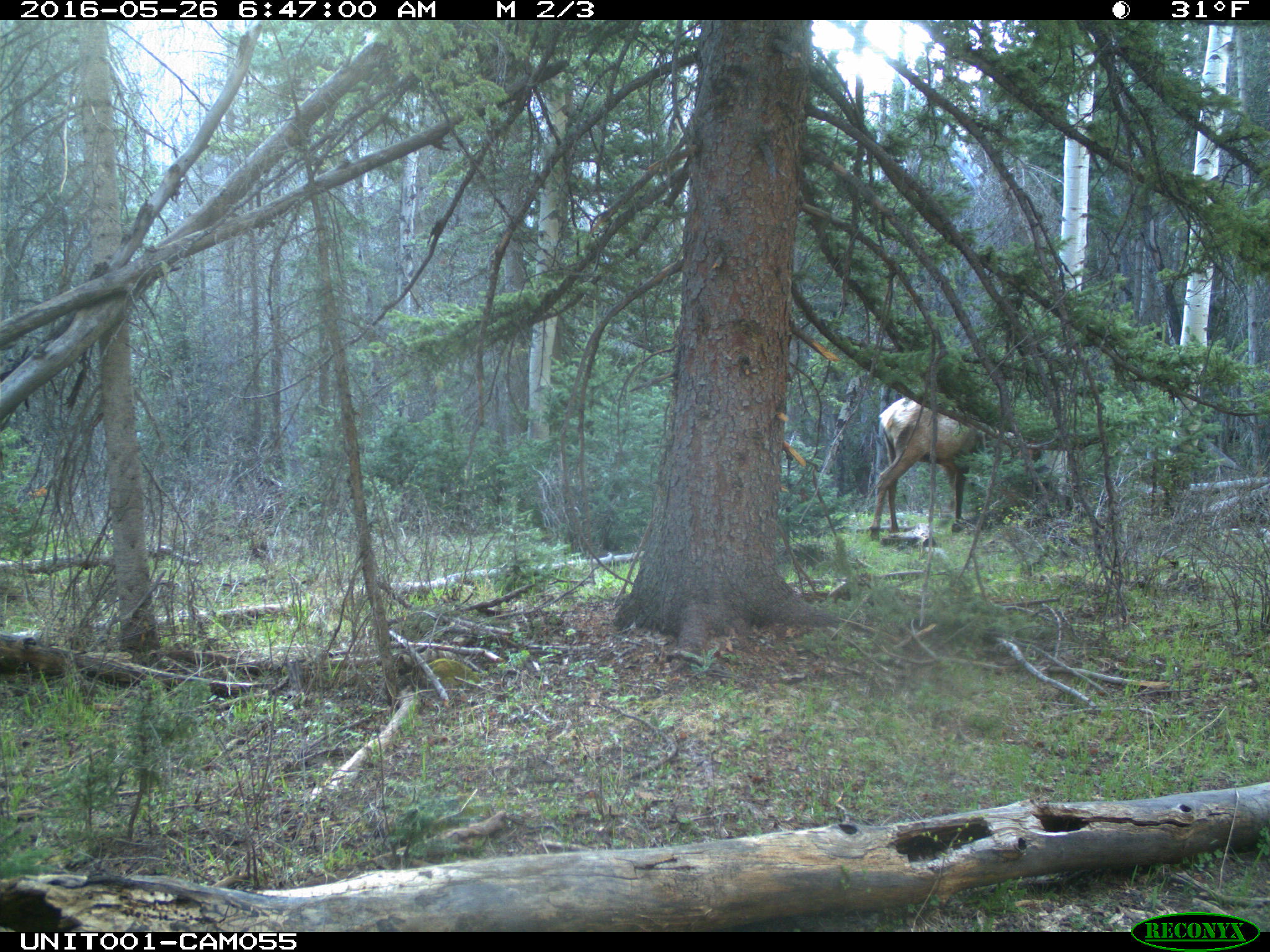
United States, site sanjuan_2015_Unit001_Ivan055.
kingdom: Animalia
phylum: Chordata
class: Mammalia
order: Artiodactyla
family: Cervidae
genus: Cervus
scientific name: Cervus elaphus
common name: red deer